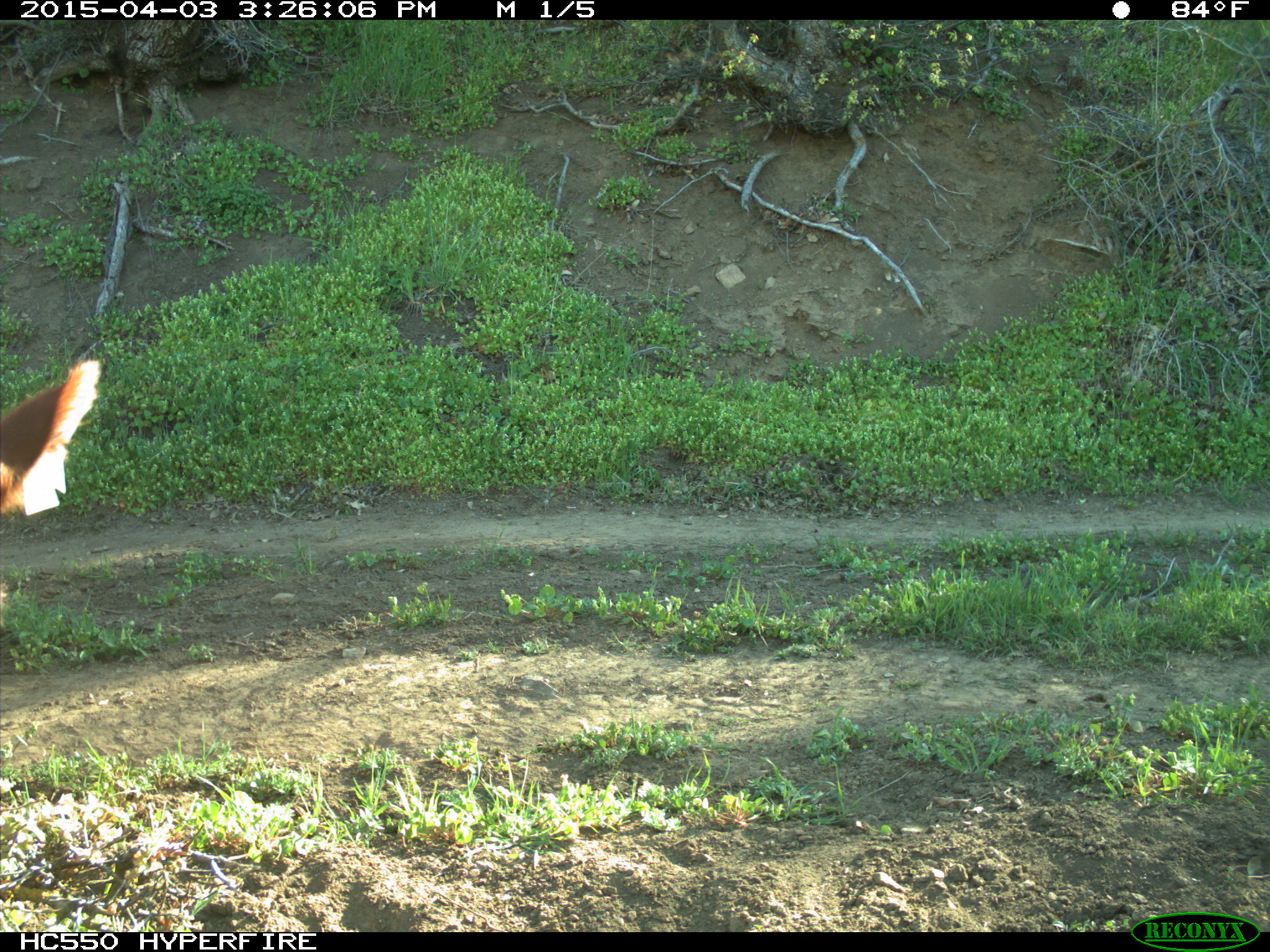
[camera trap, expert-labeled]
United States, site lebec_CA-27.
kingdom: Animalia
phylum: Chordata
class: Mammalia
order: Artiodactyla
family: Bovidae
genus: Bos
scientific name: Bos taurus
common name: domestic cow